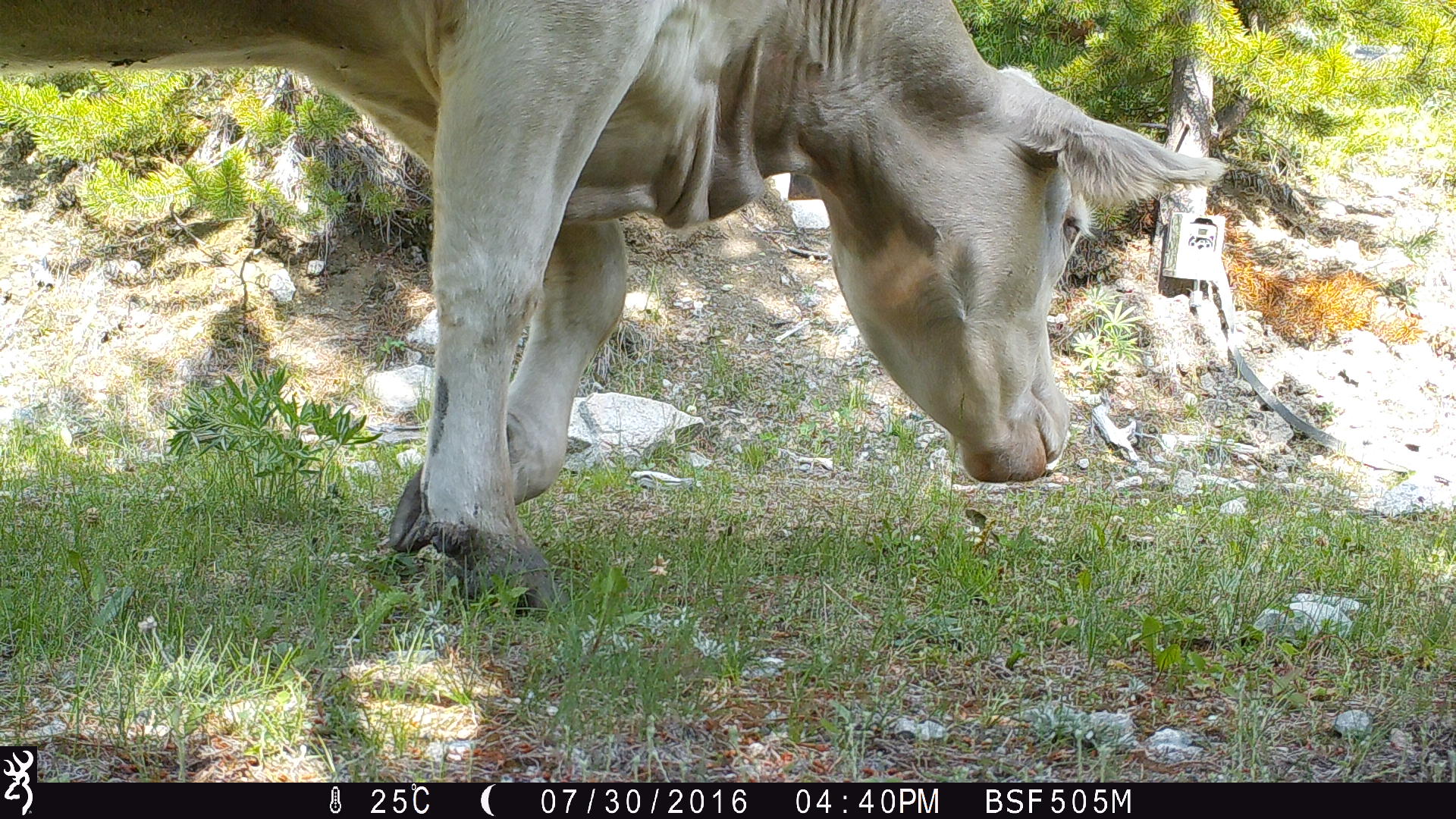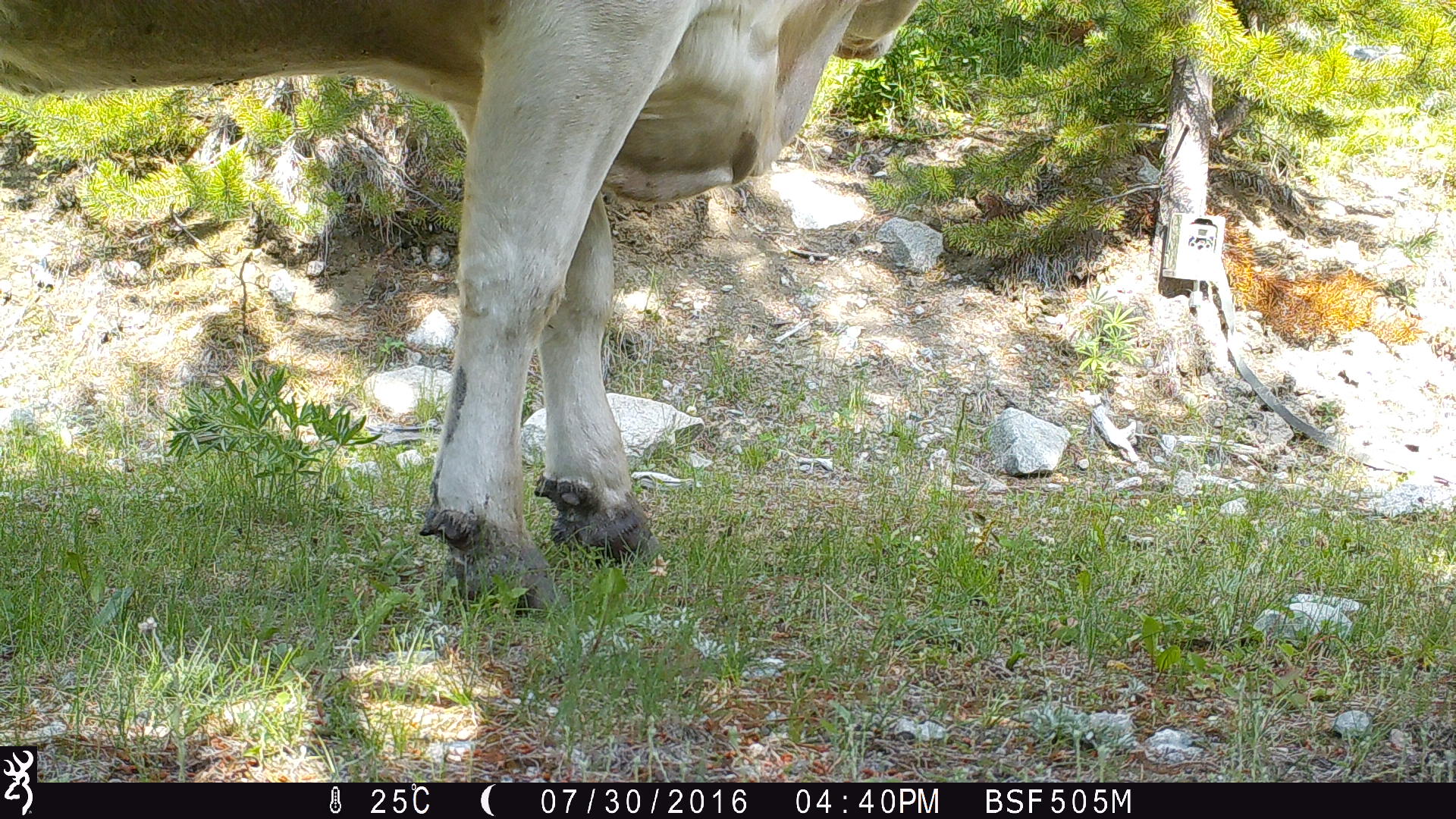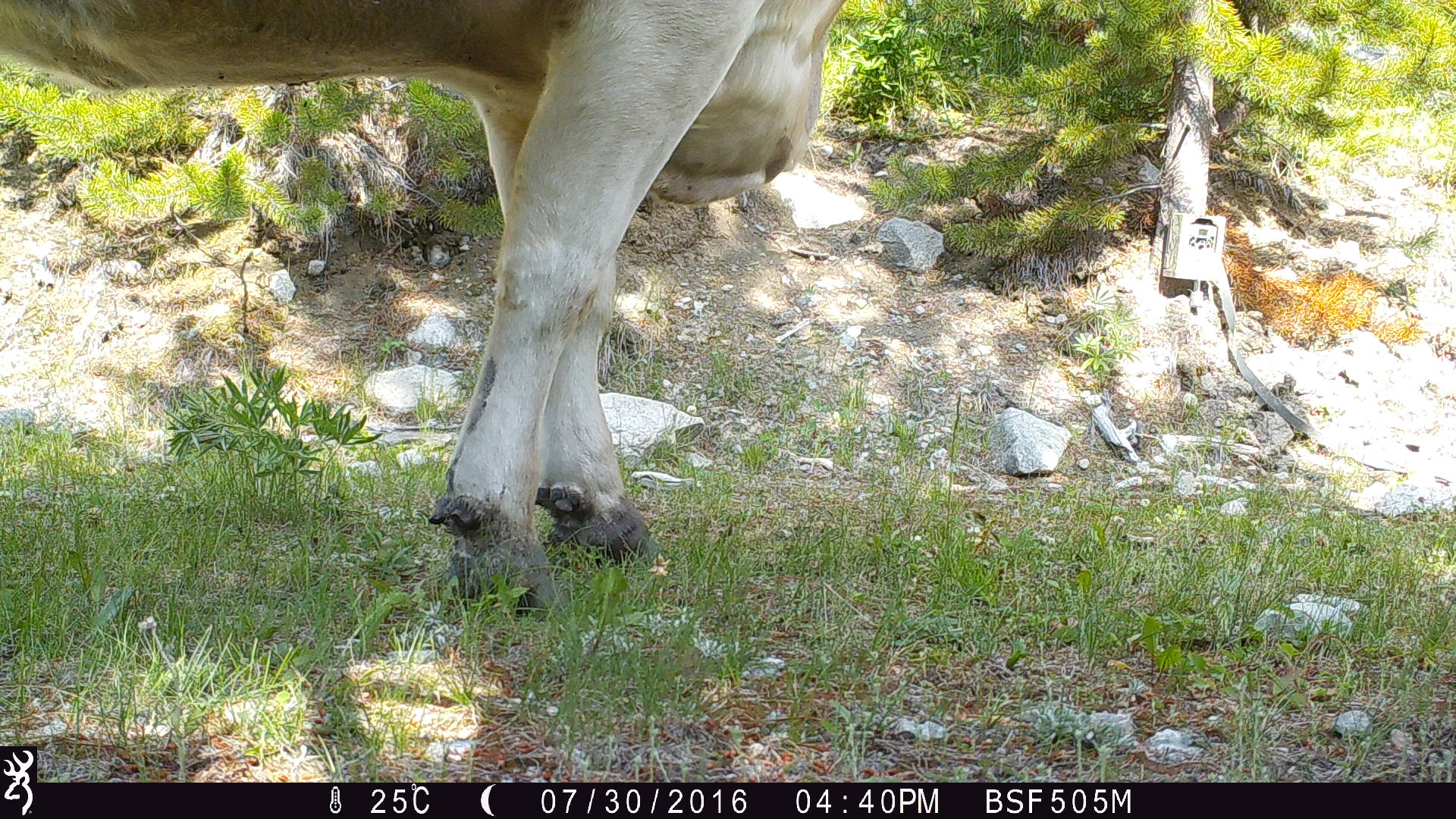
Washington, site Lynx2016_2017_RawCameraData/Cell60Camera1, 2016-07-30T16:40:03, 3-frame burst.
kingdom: Animalia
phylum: Chordata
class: Mammalia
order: Artiodactyla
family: Bovidae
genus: Bos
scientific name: Bos taurus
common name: domestic cattle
Domestic cattle (Bos taurus). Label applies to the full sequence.